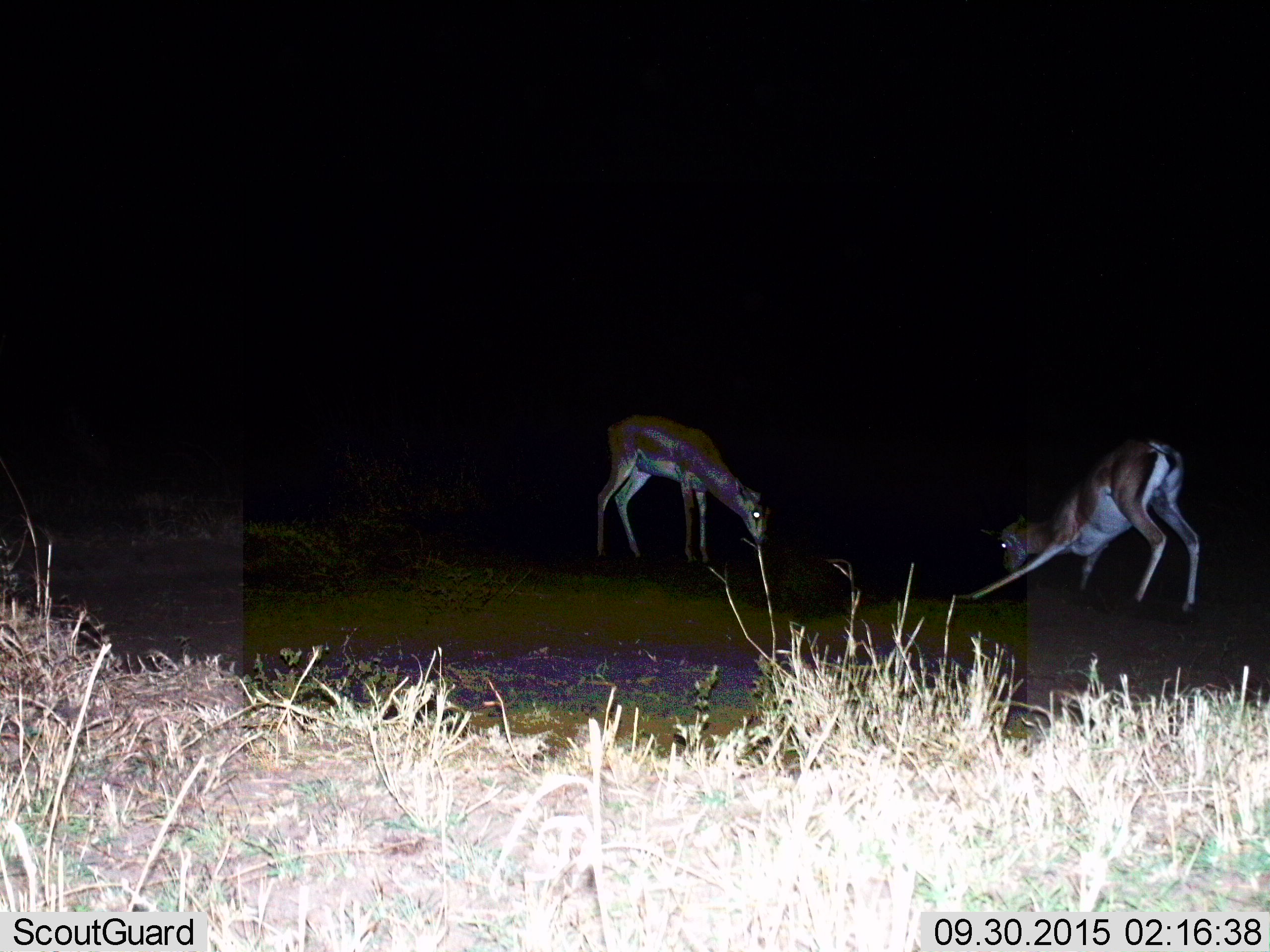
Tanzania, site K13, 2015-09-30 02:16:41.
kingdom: Animalia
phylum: Chordata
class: Mammalia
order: Artiodactyla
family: Bovidae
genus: Nanger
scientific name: Nanger granti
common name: grant's gazelle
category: gazellegrants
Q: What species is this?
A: Gazellegrants (grant's gazelle) (Nanger granti).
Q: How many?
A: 2.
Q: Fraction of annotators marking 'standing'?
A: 29%.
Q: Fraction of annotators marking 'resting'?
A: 0%.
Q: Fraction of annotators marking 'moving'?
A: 0%.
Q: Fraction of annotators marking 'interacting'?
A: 57%.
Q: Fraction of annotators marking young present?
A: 0%.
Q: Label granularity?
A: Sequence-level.